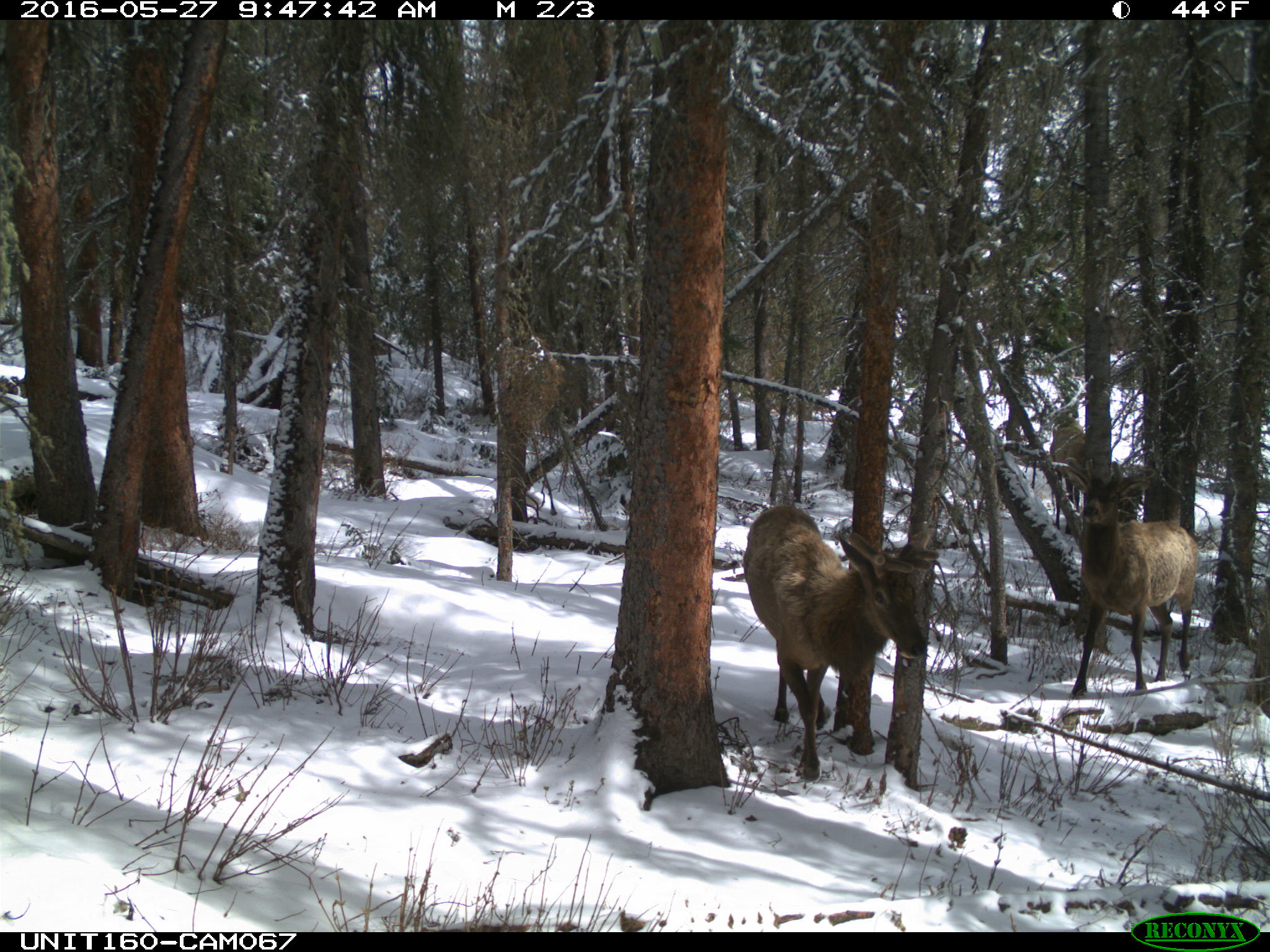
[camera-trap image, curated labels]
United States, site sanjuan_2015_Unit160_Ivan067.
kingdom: Animalia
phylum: Chordata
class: Mammalia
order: Artiodactyla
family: Cervidae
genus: Cervus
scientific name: Cervus elaphus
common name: red deer